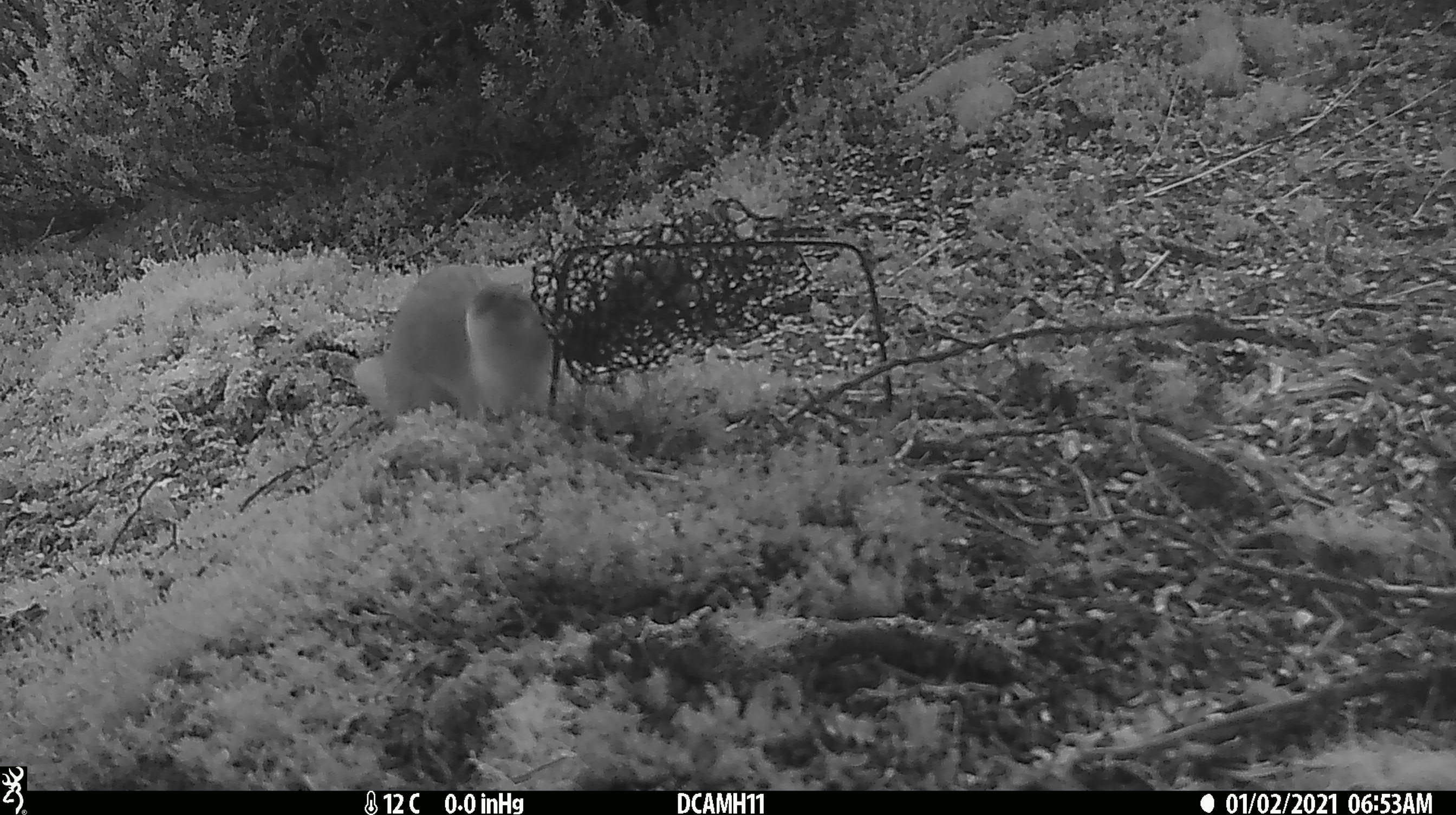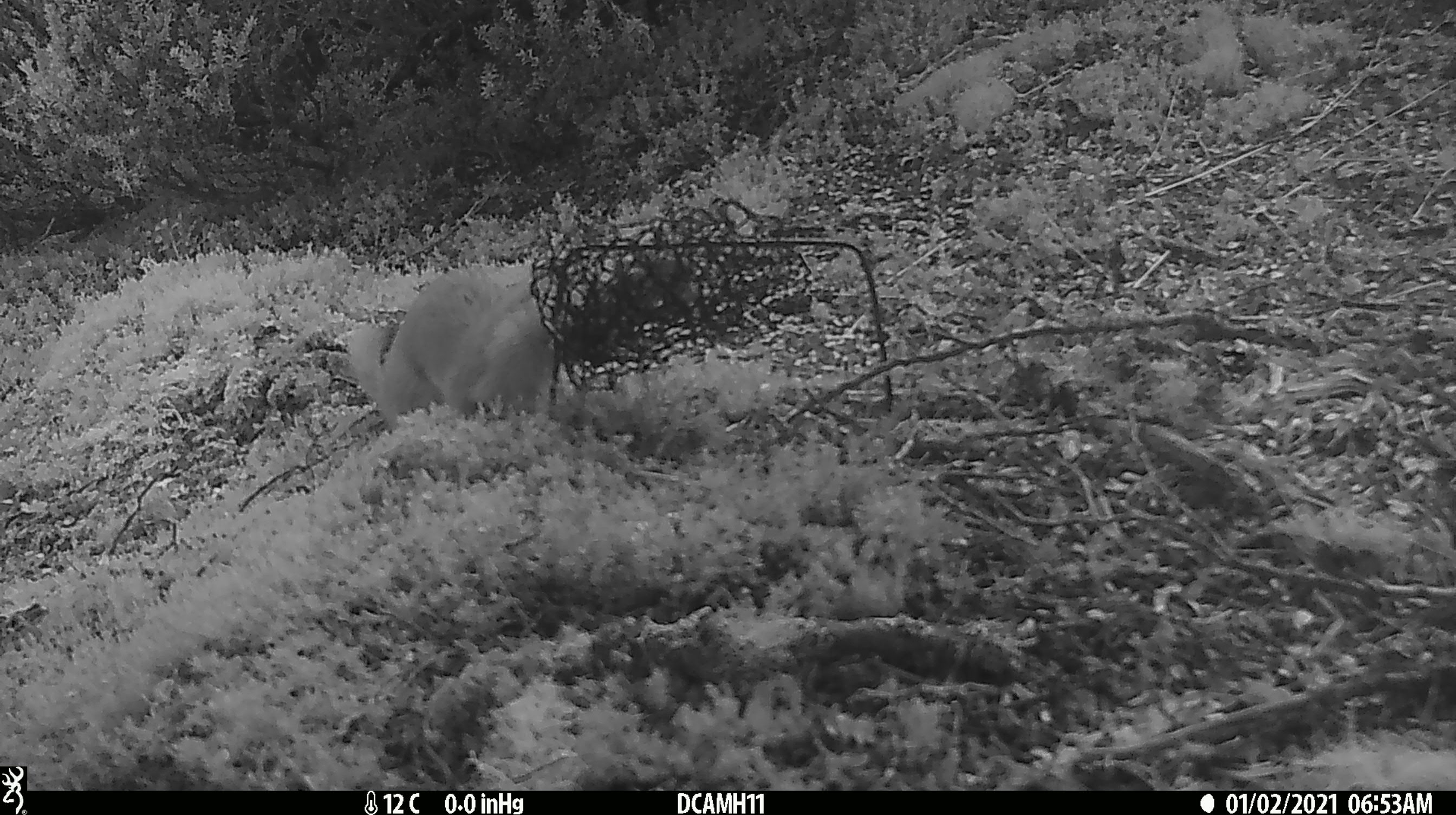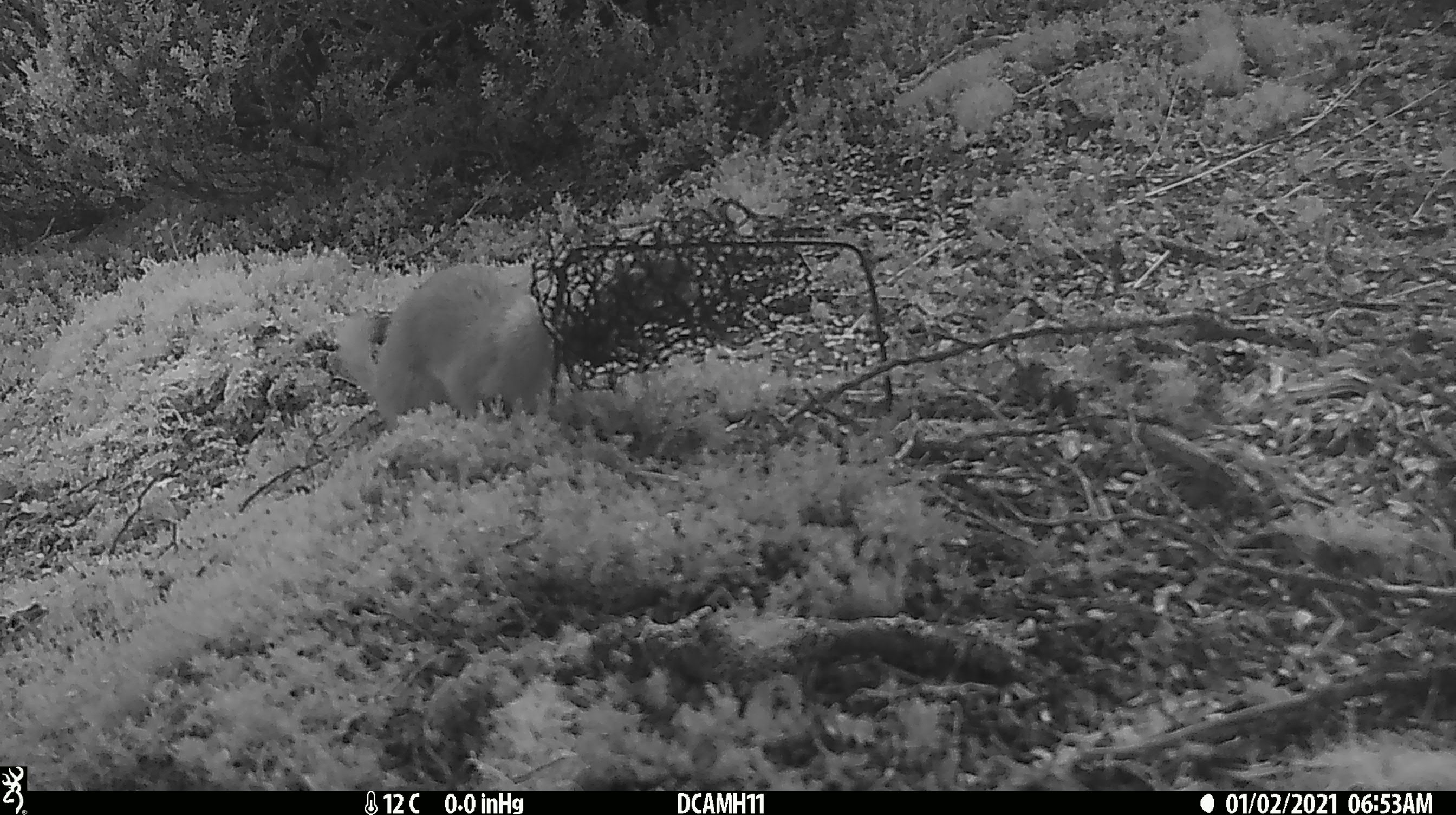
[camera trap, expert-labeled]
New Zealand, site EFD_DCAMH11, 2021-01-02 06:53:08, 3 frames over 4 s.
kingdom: Animalia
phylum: Chordata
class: Mammalia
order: Carnivora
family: Mustelidae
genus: Mustela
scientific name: Mustela erminea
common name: stoat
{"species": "stoat (Mustela erminea)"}